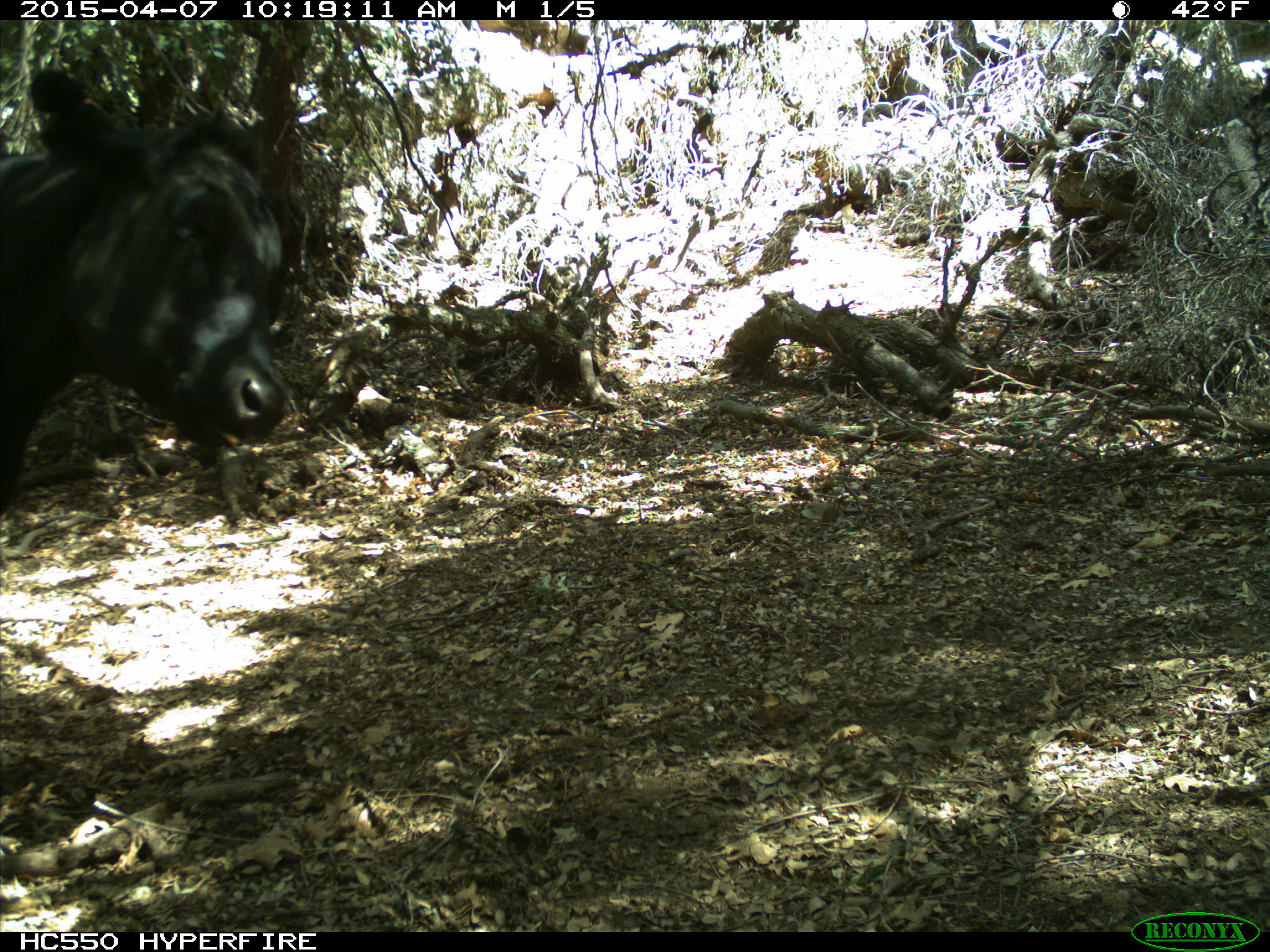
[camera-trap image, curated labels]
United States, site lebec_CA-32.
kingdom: Animalia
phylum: Chordata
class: Mammalia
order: Artiodactyla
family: Bovidae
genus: Bos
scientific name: Bos taurus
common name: domestic cow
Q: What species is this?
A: Bos taurus (domestic cow).